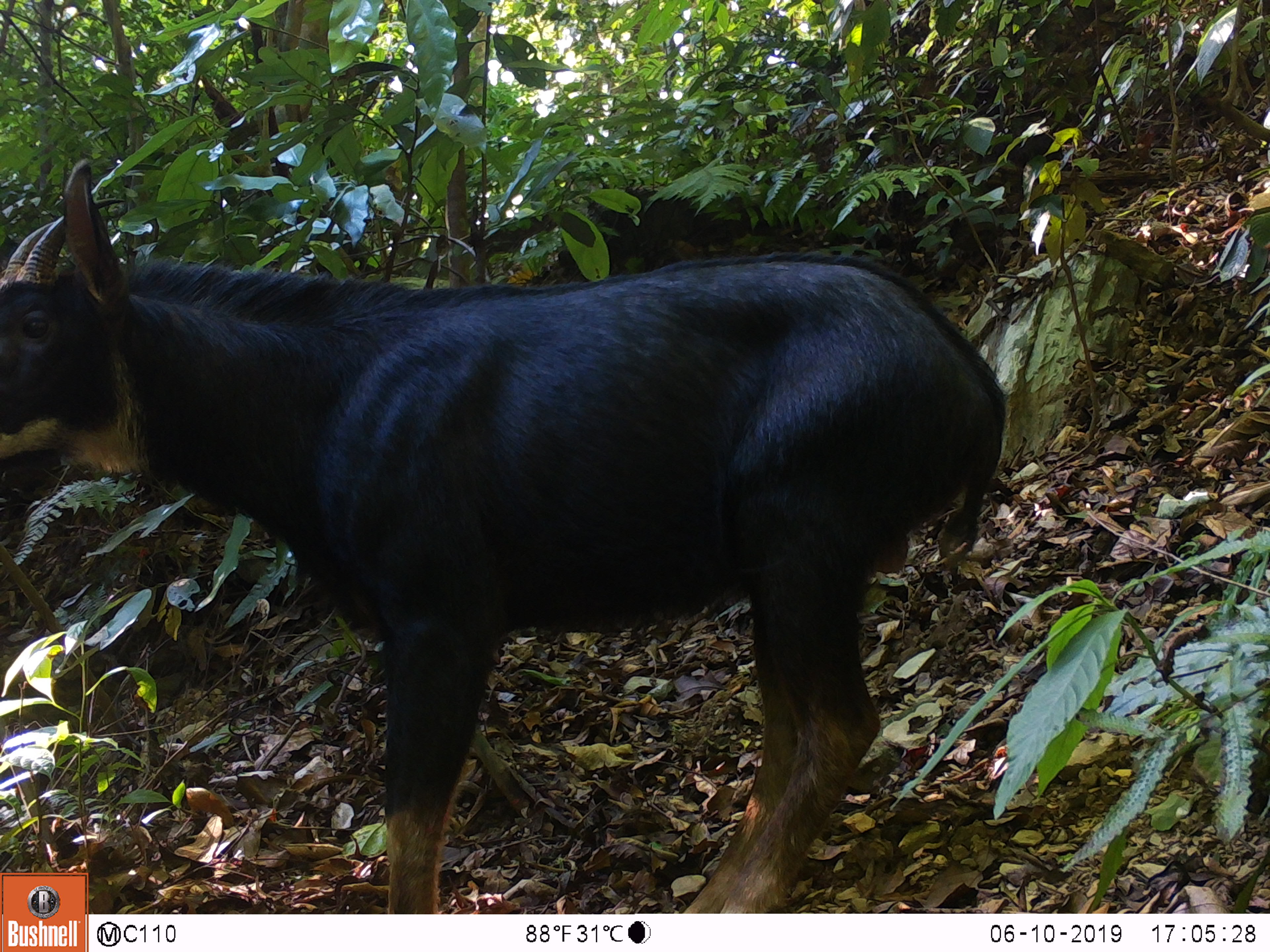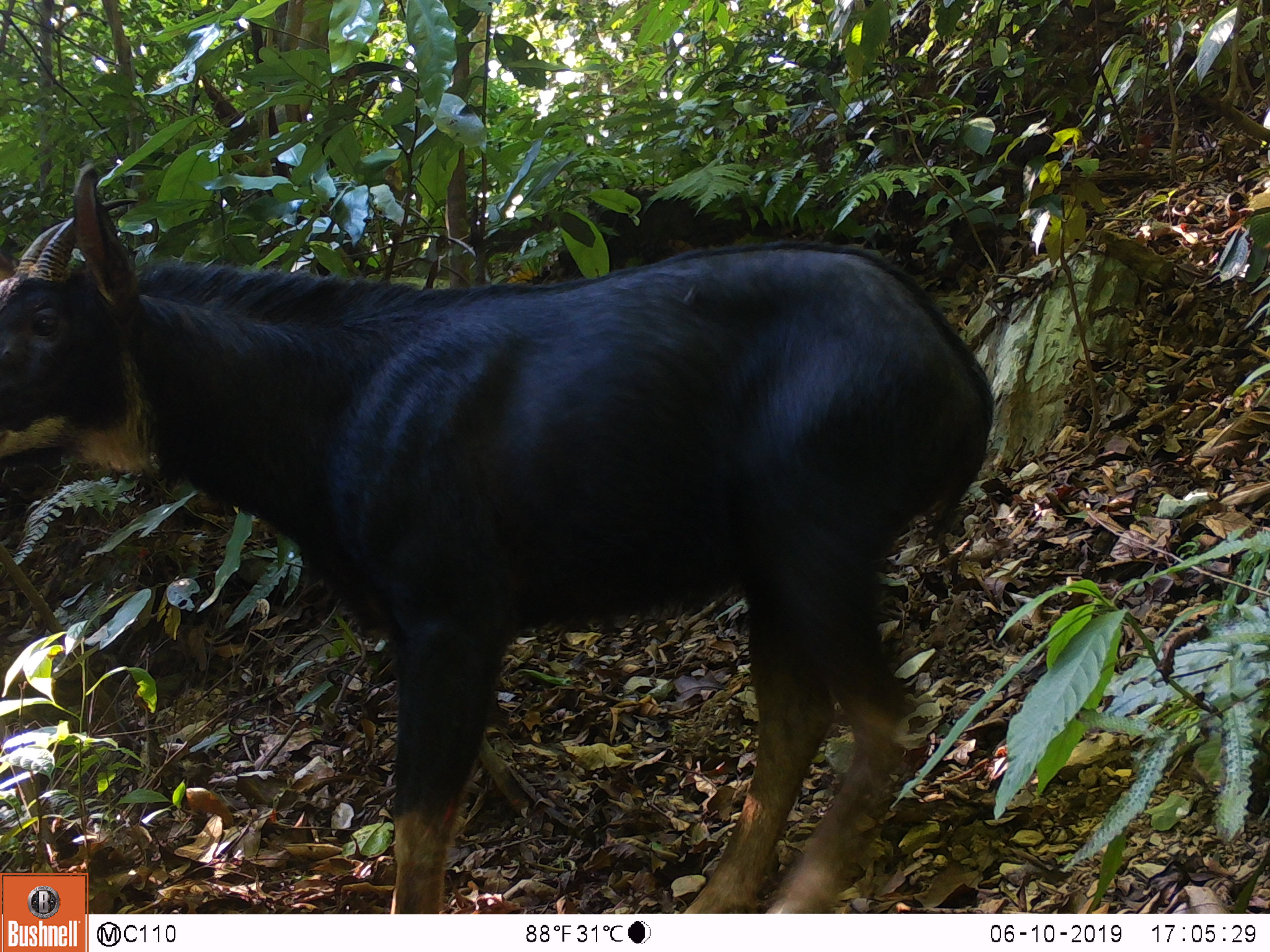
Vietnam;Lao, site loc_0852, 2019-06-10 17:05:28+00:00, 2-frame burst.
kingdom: Animalia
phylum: Chordata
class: Mammalia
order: Artiodactyla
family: Bovidae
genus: Capricornis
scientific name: Capricornis sumatraensis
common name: chinese serow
Chinese serow (Capricornis sumatraensis). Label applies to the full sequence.